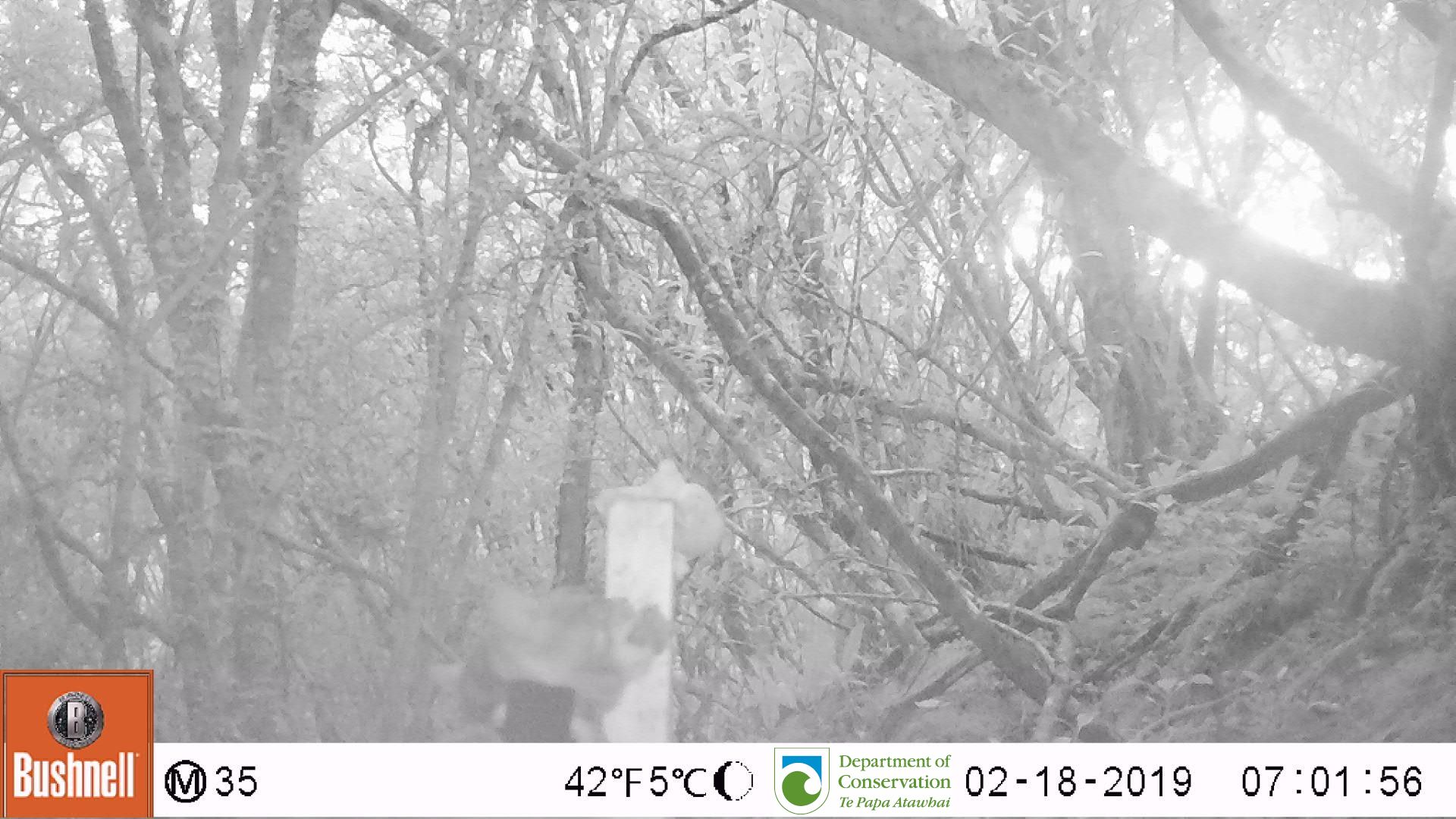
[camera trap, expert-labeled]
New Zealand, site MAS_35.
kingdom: Animalia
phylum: Chordata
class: Mammalia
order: Carnivora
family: Felidae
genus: Felis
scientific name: Felis catus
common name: domestic cat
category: cat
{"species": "cat (domestic cat) (Felis catus)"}